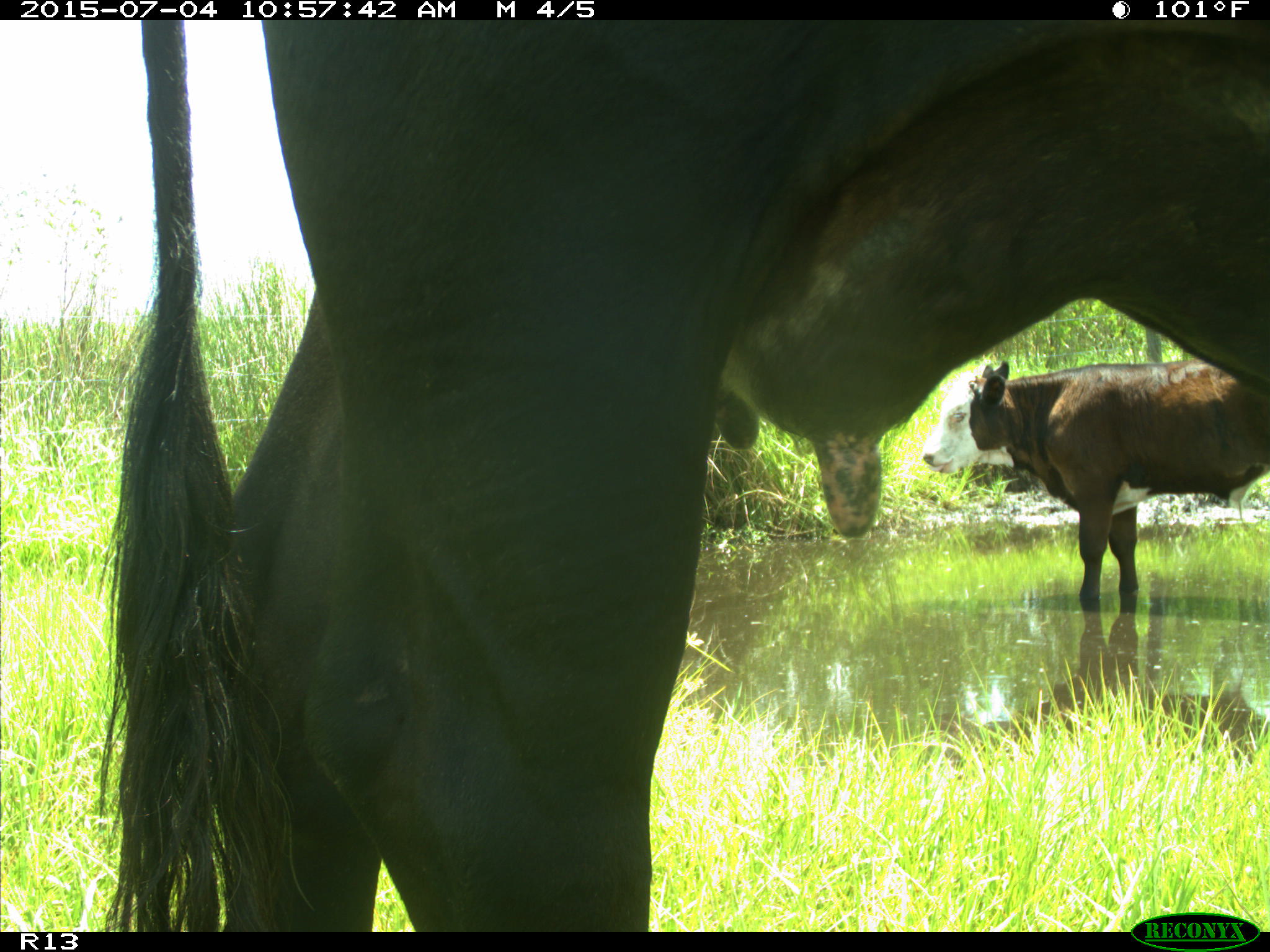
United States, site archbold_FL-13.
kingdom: Animalia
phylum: Chordata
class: Mammalia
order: Artiodactyla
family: Bovidae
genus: Bos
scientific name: Bos taurus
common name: domestic cow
Bos taurus (domestic cow).